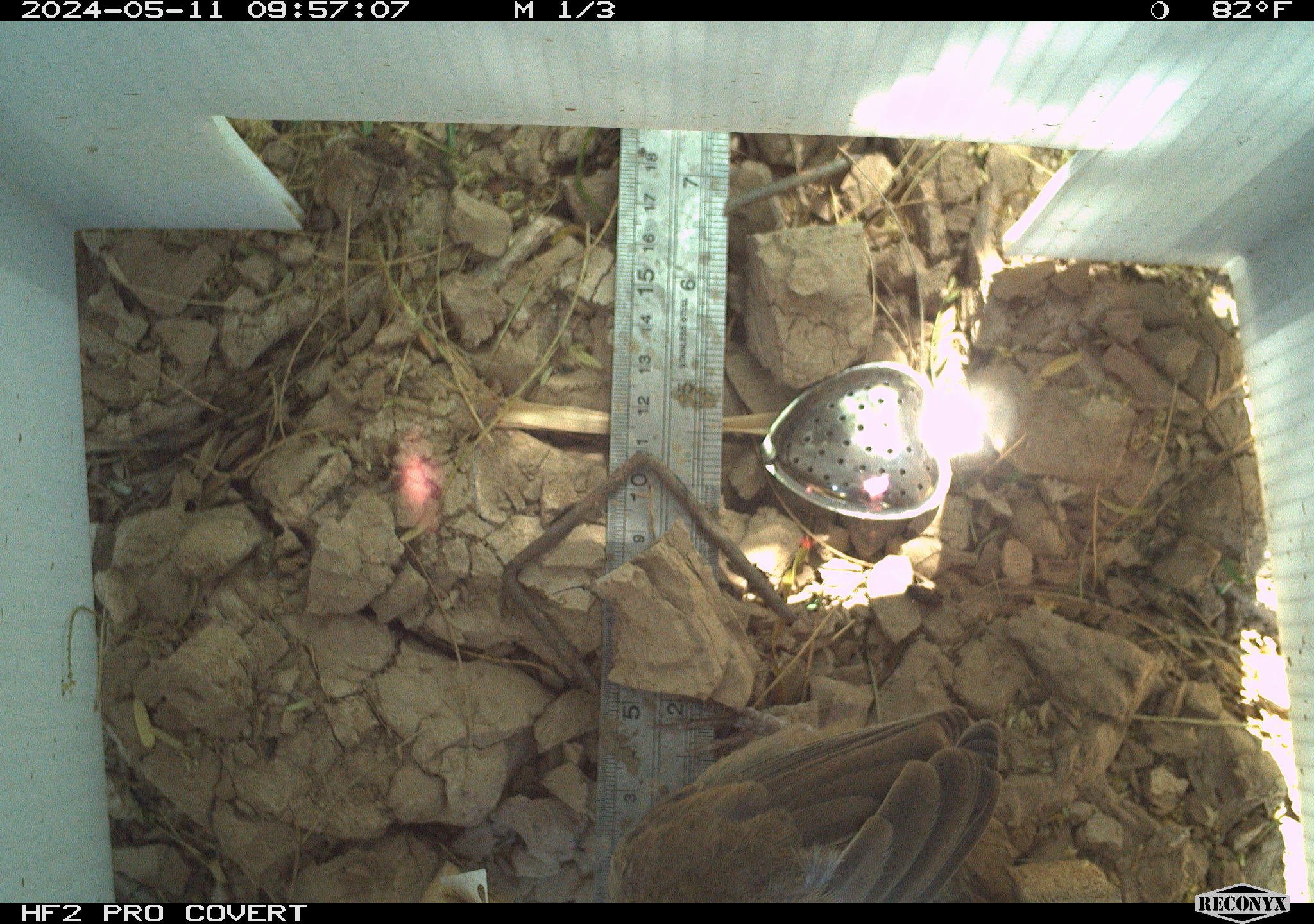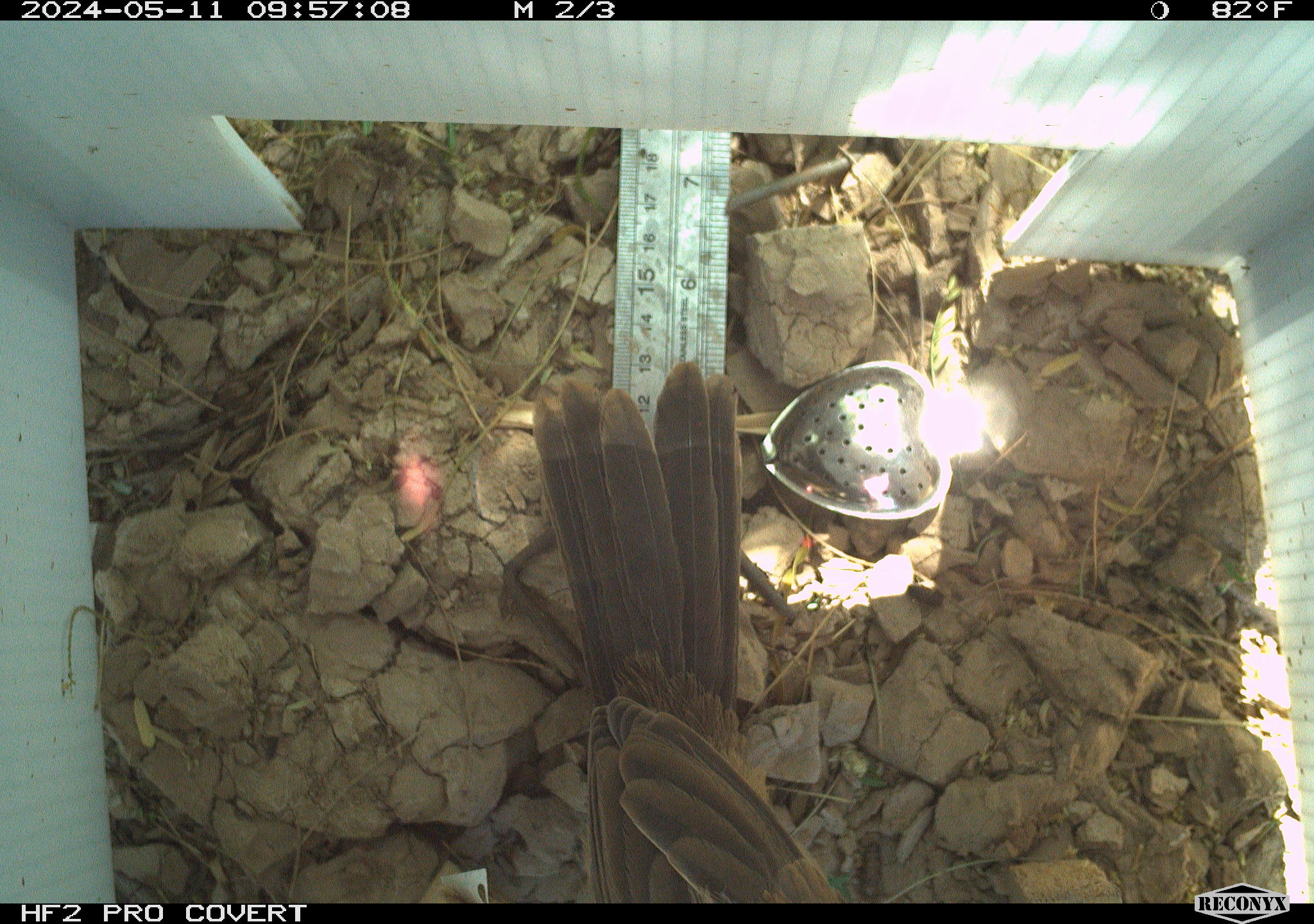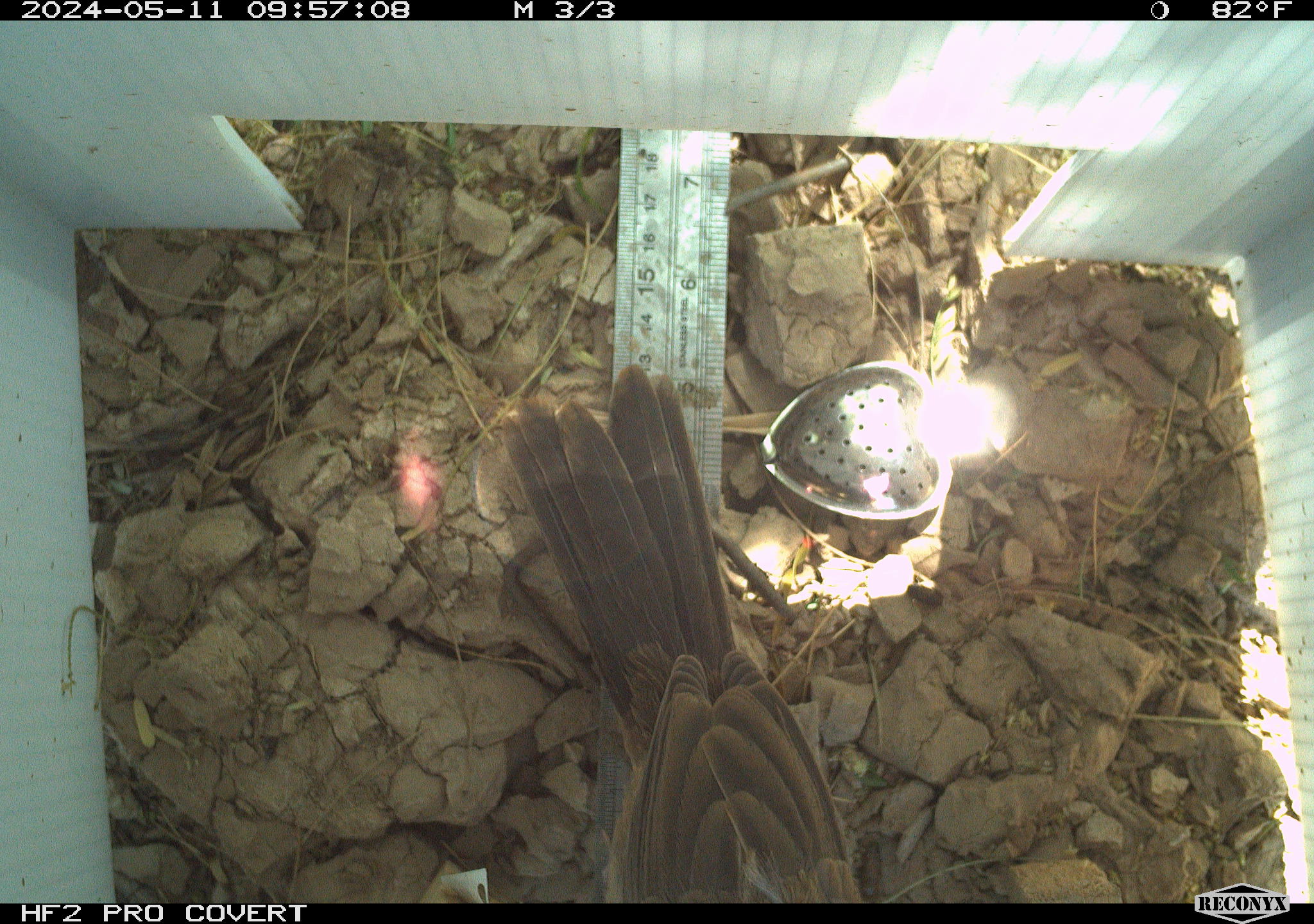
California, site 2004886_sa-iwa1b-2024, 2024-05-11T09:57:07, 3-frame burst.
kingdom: Animalia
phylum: Chordata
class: Aves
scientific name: Aves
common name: bird